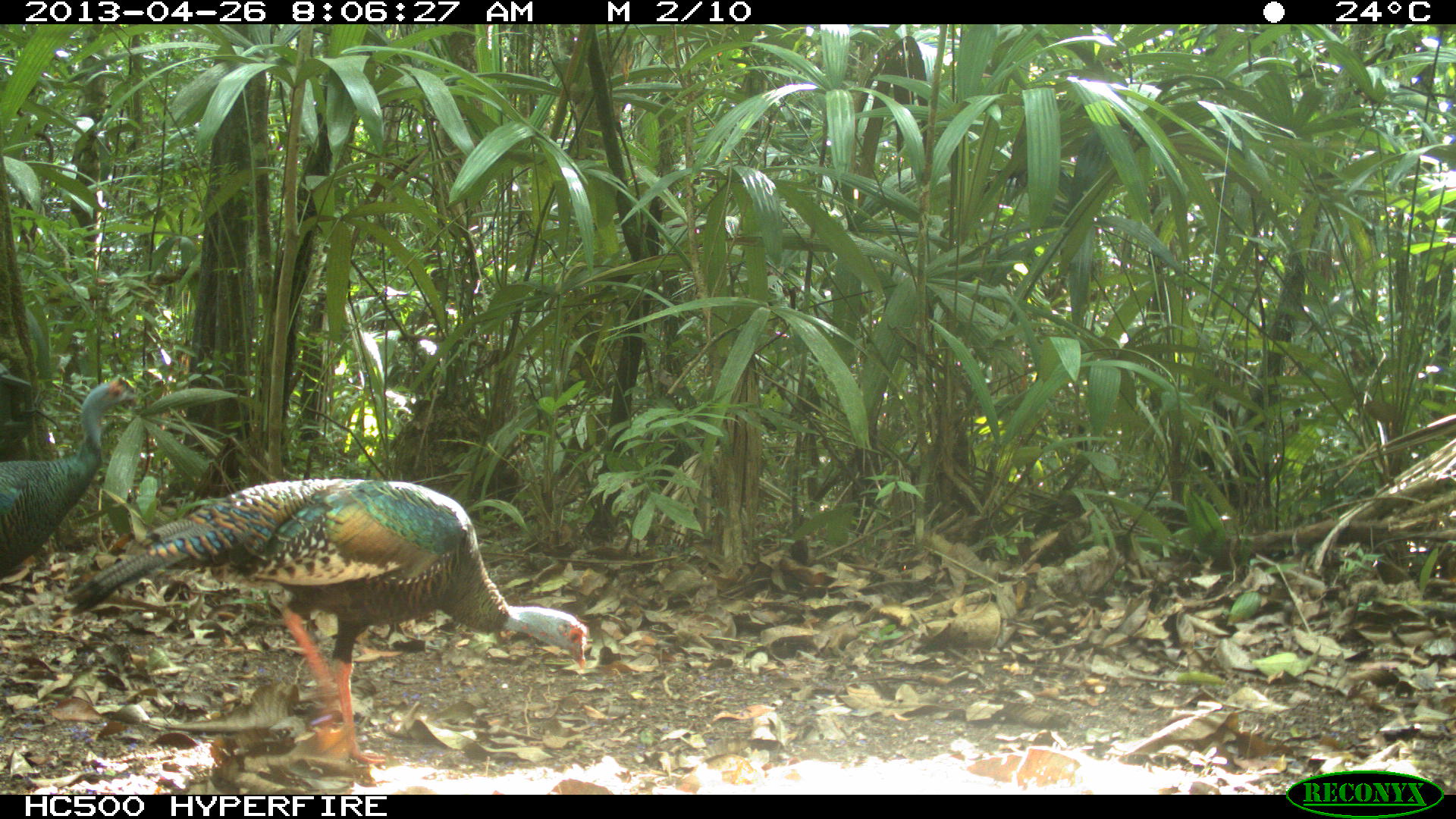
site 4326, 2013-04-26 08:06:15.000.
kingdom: Animalia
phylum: Chordata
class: Aves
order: Galliformes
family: Phasianidae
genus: Meleagris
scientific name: Meleagris ocellata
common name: ocellated turkey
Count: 4.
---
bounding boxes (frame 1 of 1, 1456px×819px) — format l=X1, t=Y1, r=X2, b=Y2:
meleagris ocellata: l=68, t=477, r=588, b=765; l=0, t=376, r=135, b=578